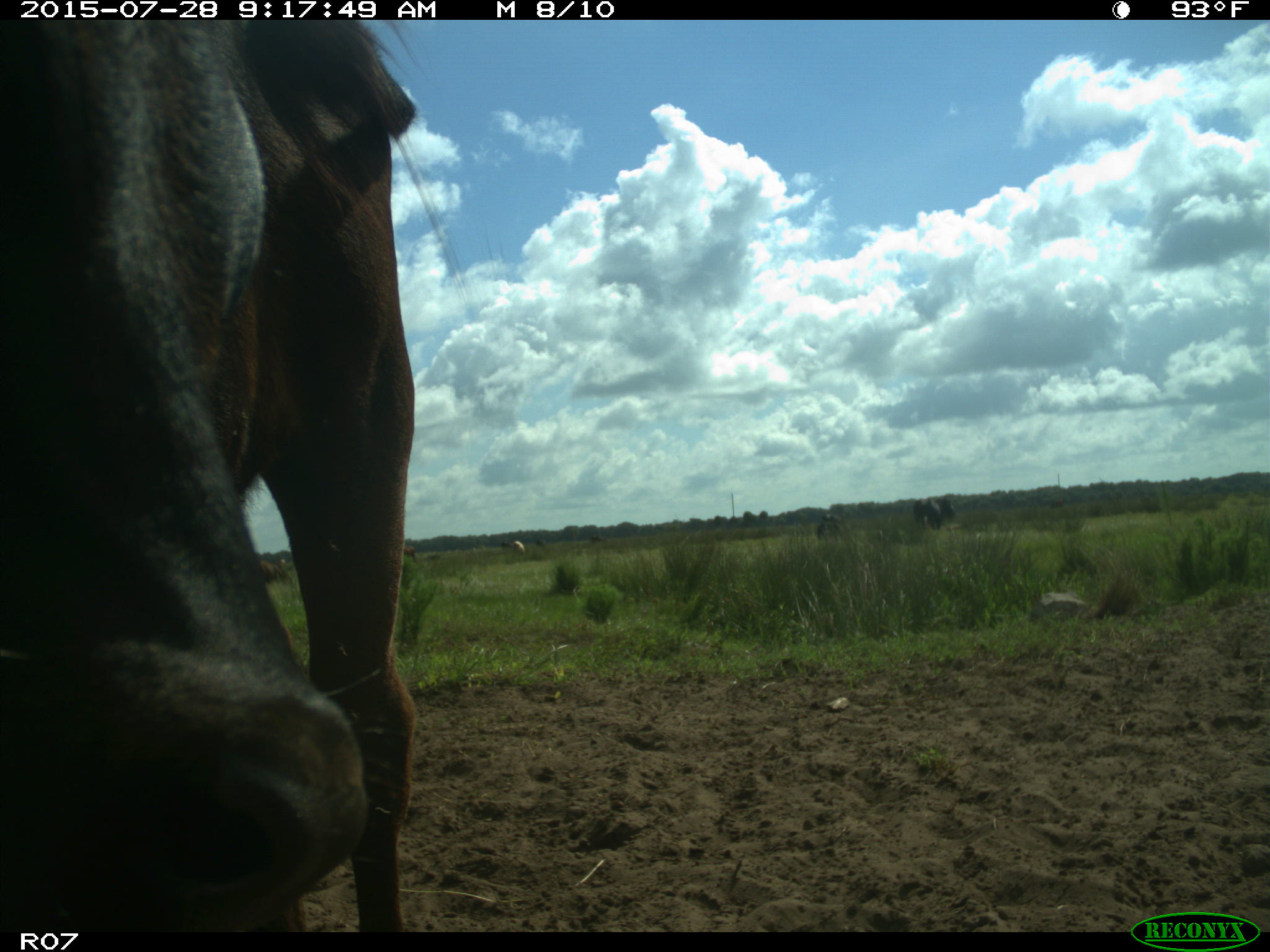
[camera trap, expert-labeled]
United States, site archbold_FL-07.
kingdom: Animalia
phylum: Chordata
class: Mammalia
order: Artiodactyla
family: Bovidae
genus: Bos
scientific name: Bos taurus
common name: domestic cow